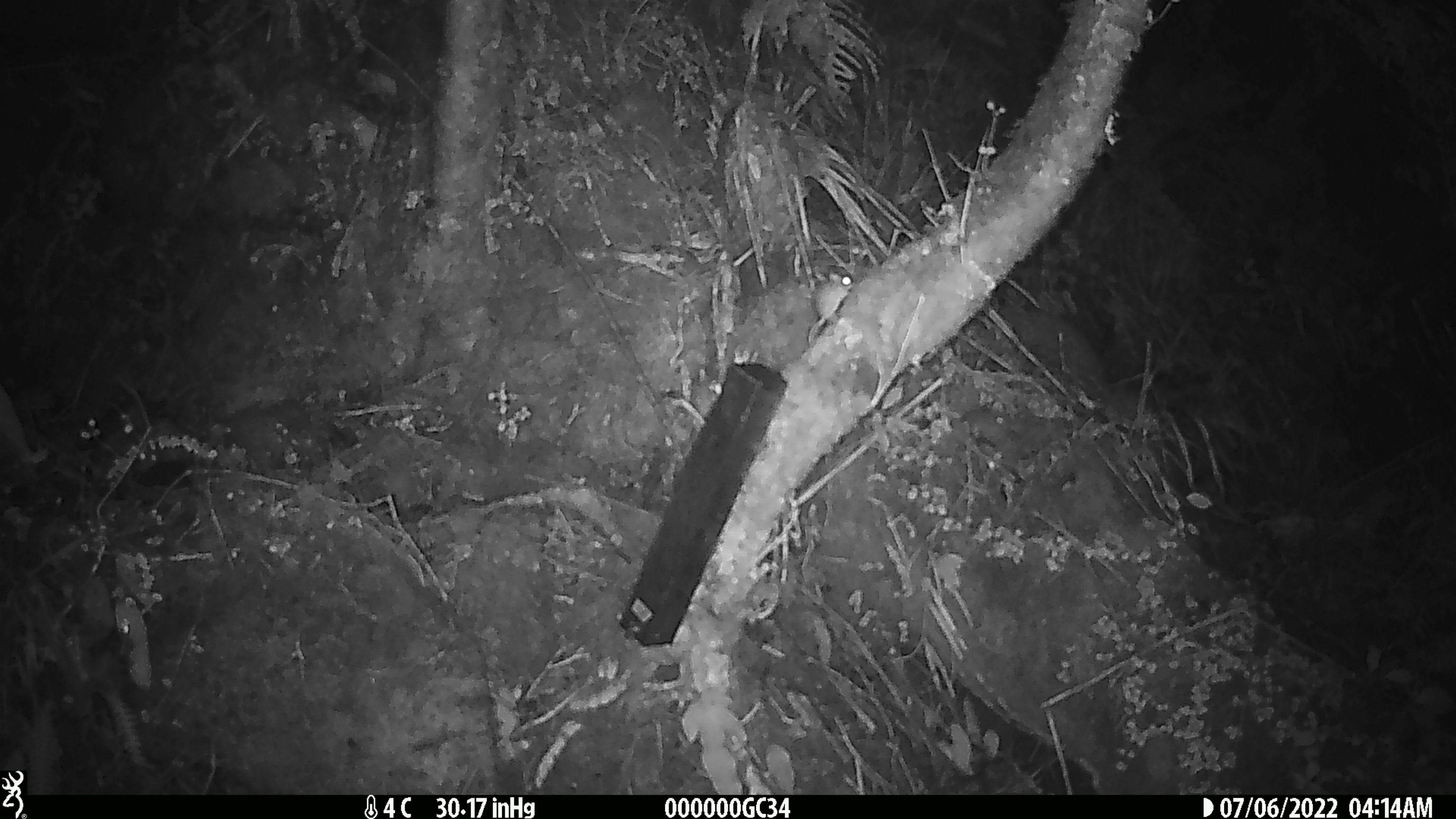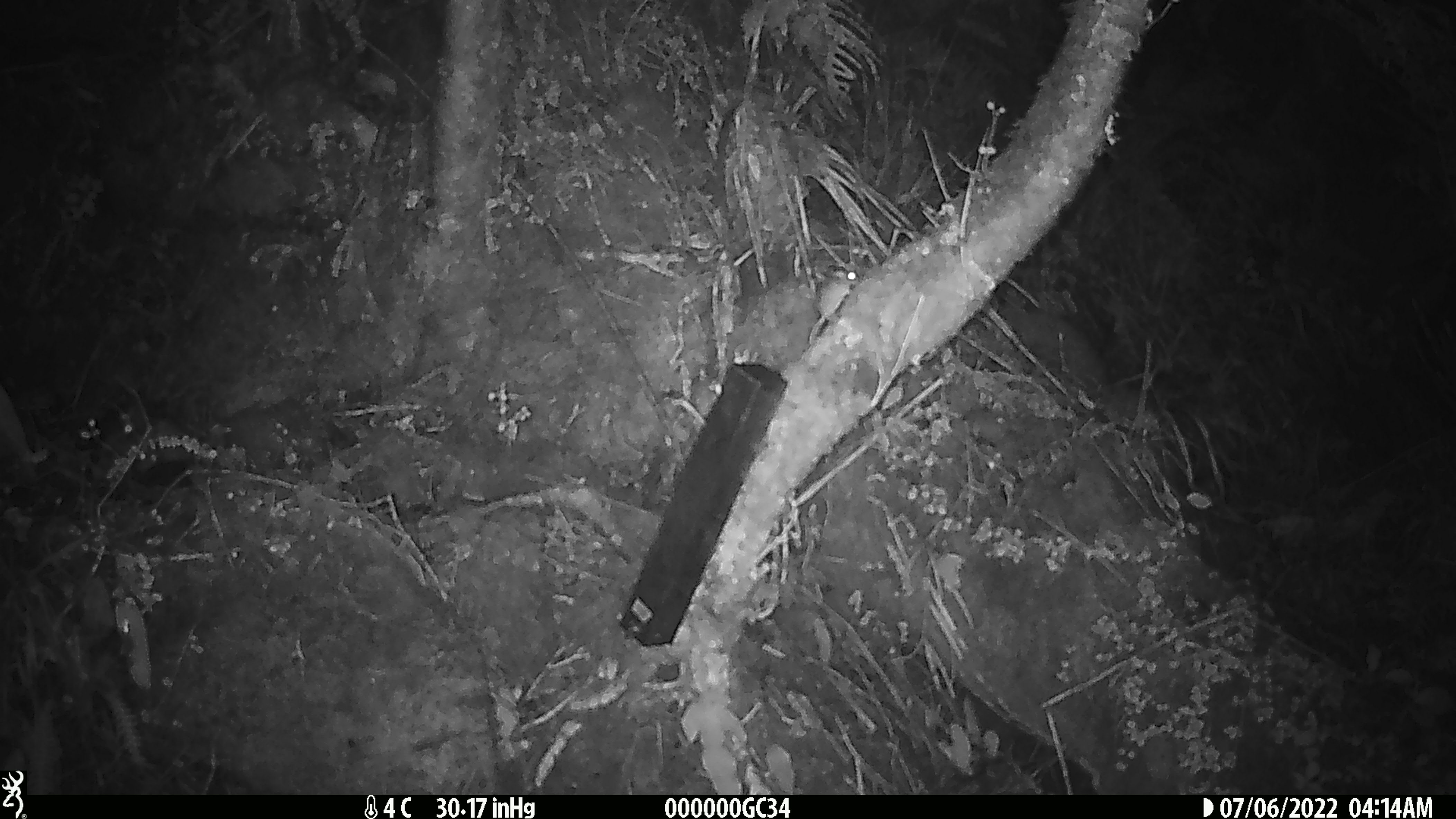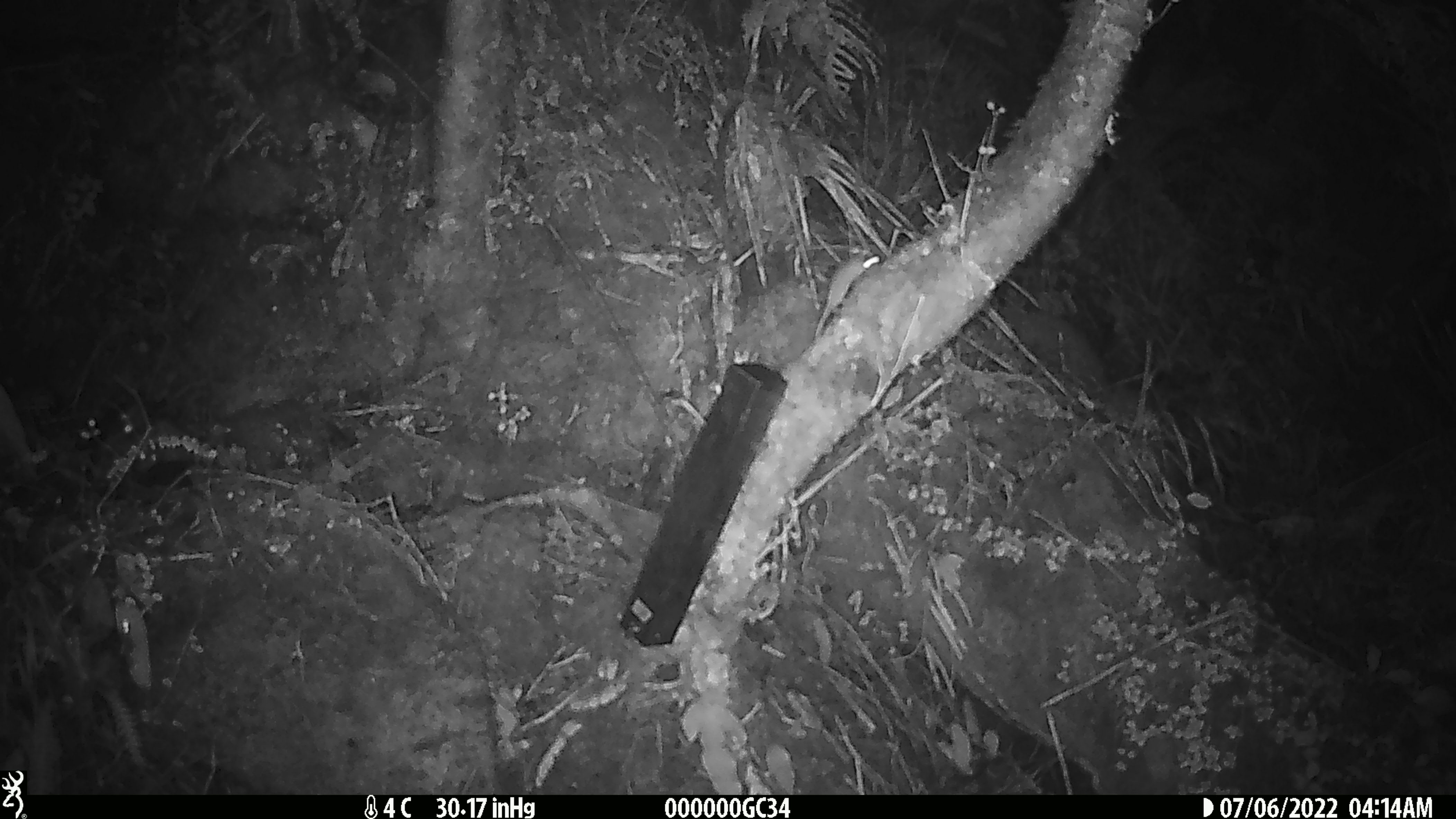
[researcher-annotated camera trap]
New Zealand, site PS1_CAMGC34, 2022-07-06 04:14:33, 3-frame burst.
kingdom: Animalia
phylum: Chordata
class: Mammalia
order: Rodentia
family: Muridae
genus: Mus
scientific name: Mus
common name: mouse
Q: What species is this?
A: Mouse (Mus).